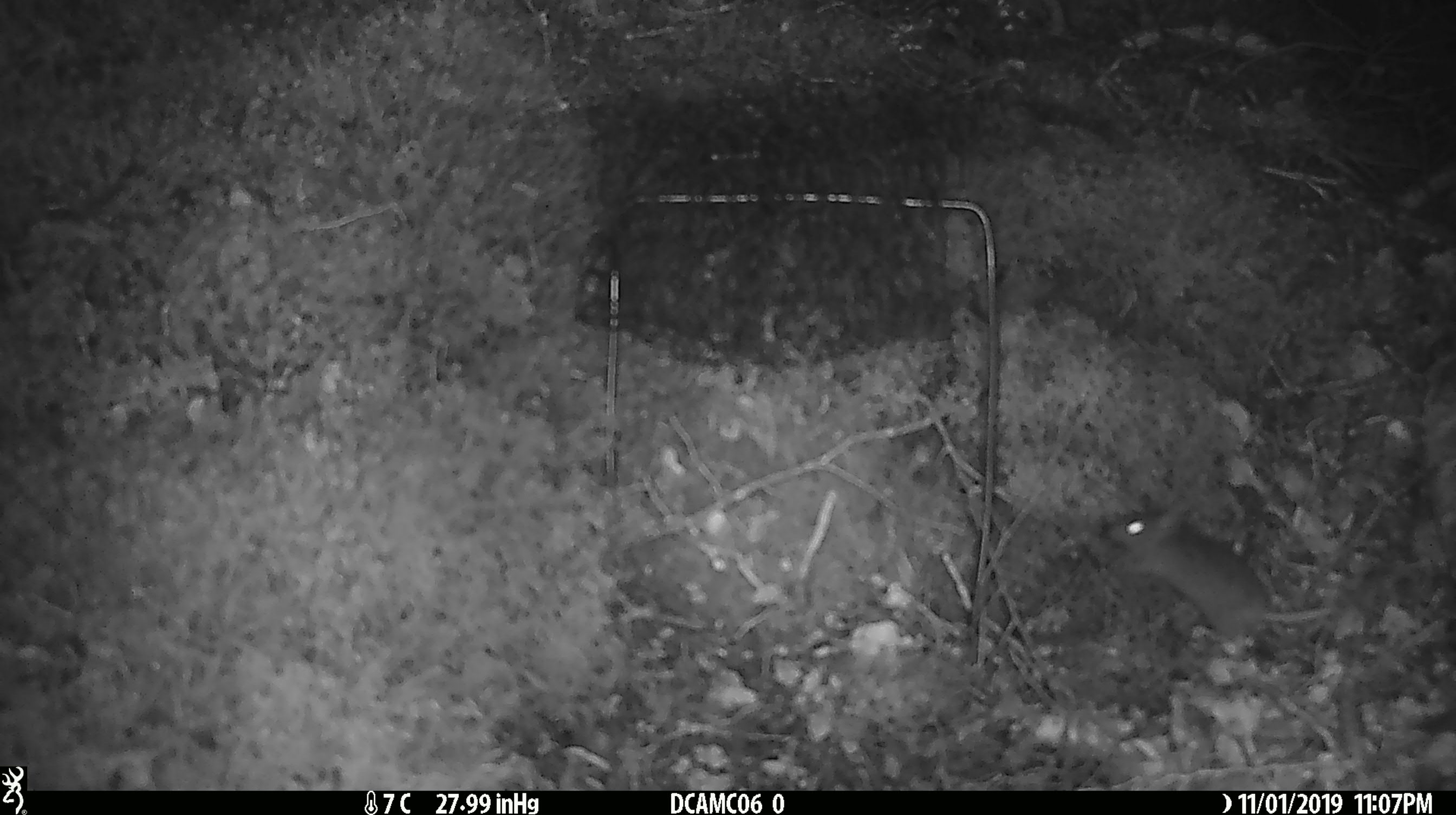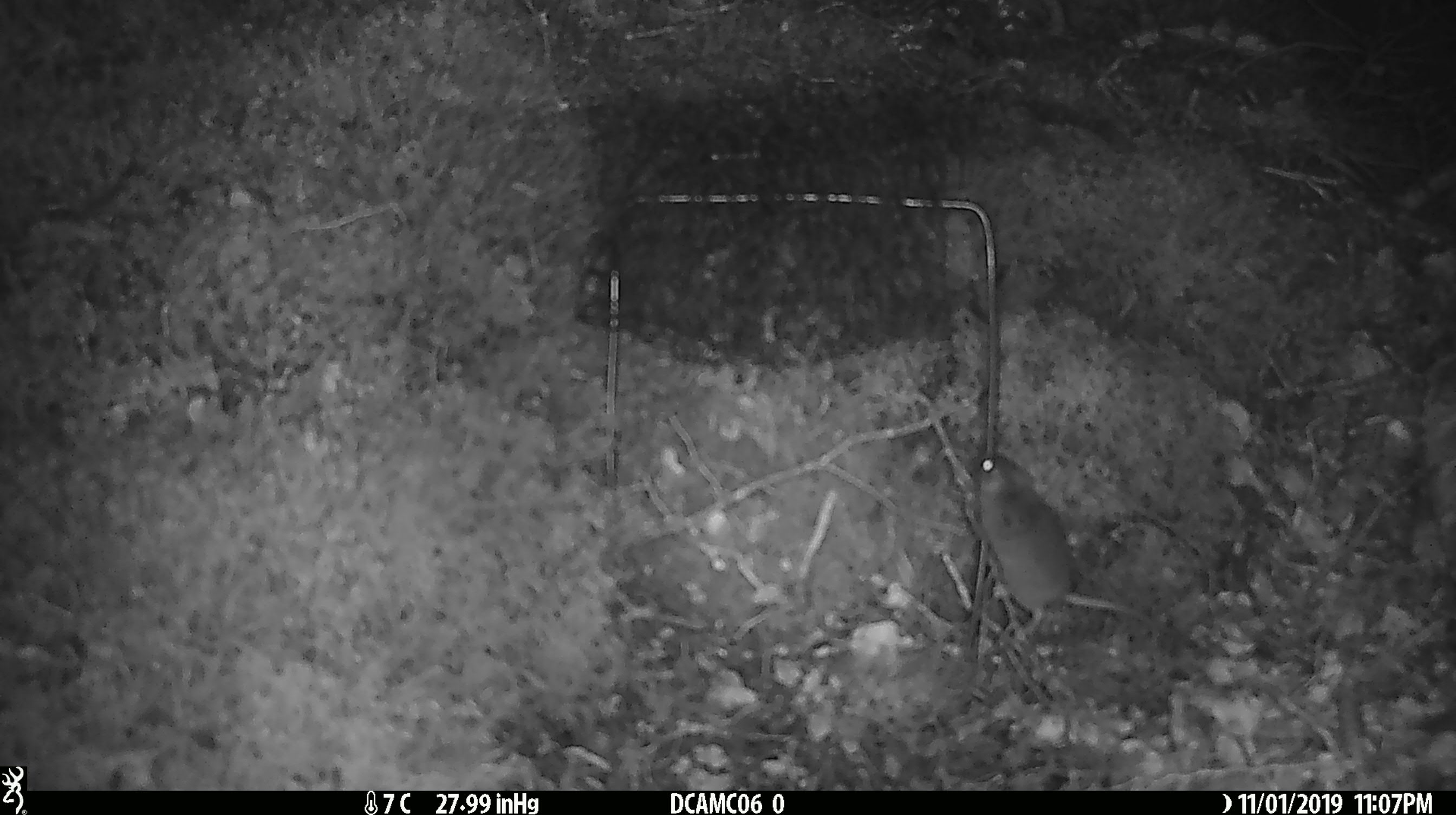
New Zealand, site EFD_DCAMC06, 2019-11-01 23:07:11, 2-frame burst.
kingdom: Animalia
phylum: Chordata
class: Mammalia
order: Rodentia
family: Muridae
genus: Mus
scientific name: Mus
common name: mouse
Mouse (Mus).